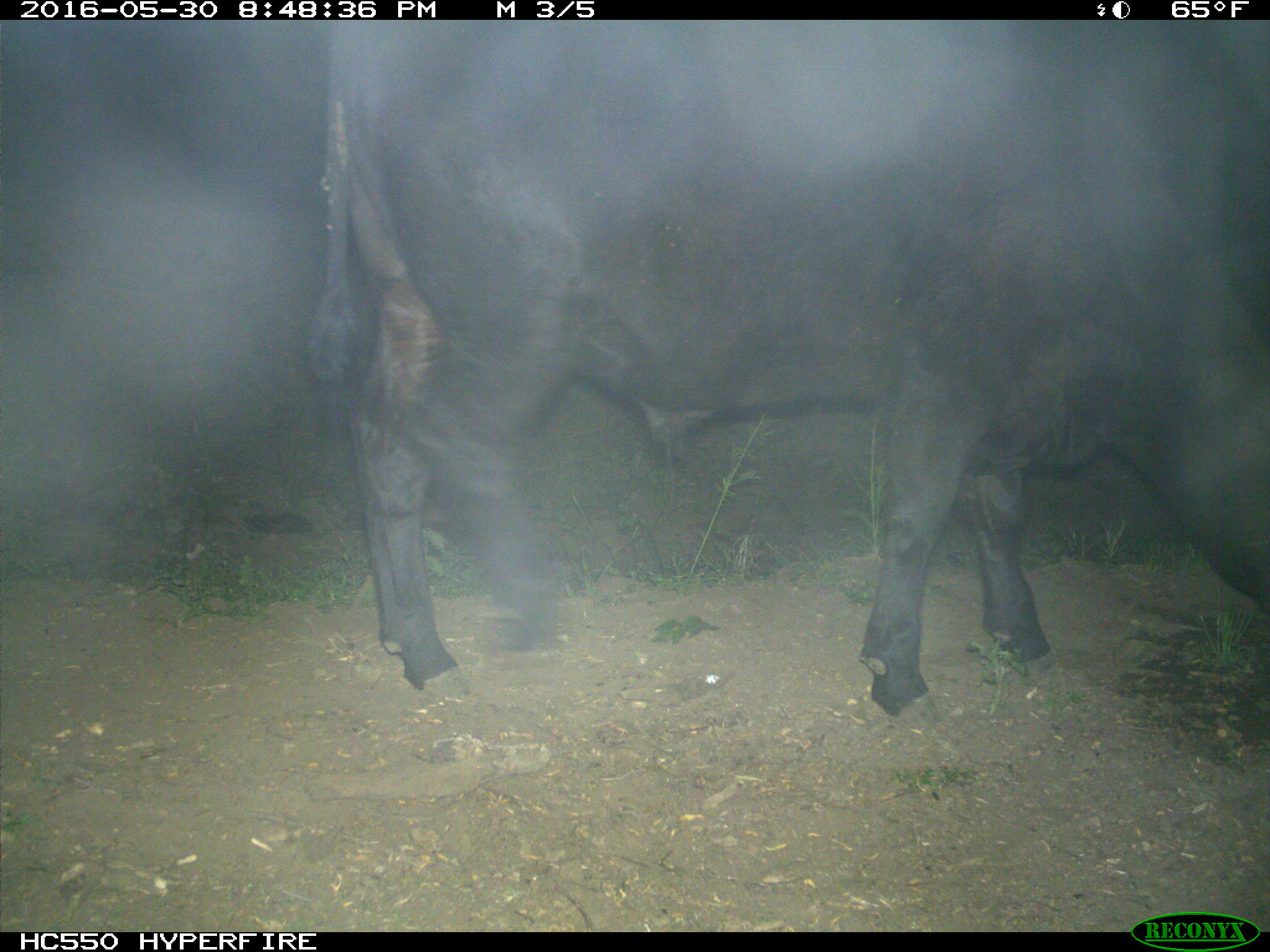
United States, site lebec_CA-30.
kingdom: Animalia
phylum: Chordata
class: Mammalia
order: Artiodactyla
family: Bovidae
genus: Bos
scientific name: Bos taurus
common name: domestic cow